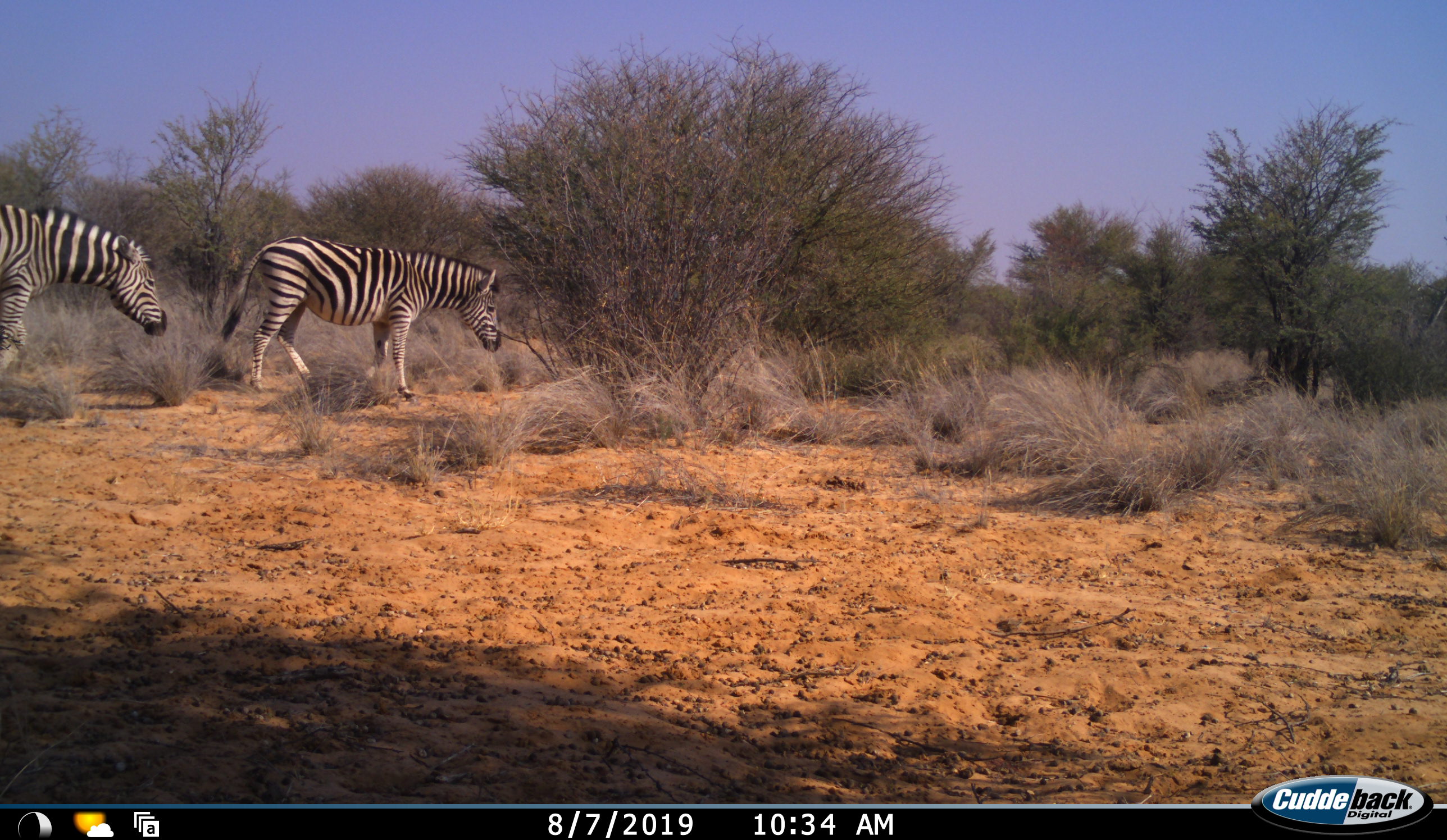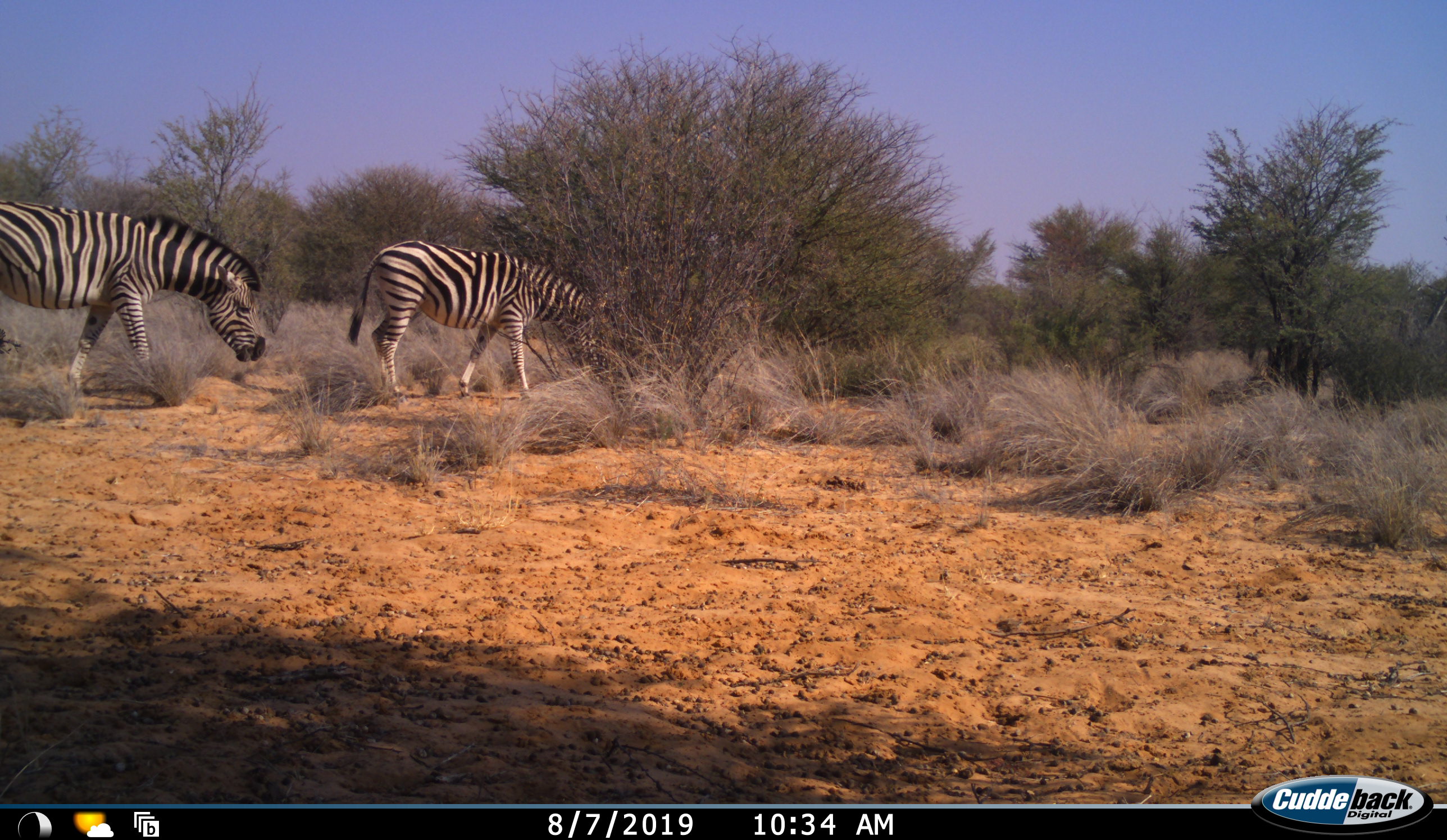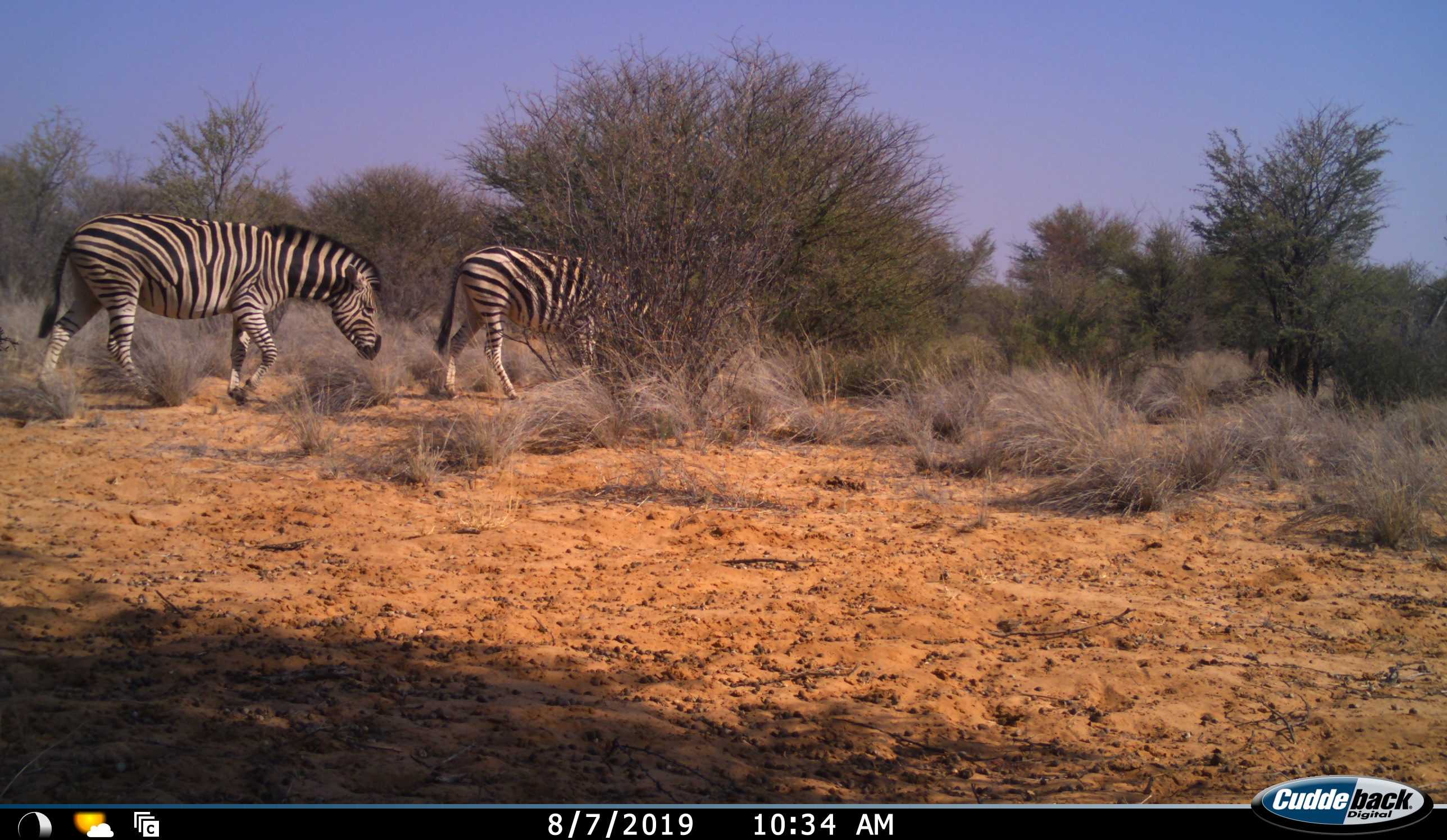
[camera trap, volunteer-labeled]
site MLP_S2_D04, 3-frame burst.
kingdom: Animalia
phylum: Chordata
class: Mammalia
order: Perissodactyla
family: Equidae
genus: Equus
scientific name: Equus quagga burchellii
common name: burchell's zebra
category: zebraburchells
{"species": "zebraburchells (burchell's zebra) (Equus quagga burchellii)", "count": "2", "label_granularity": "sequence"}